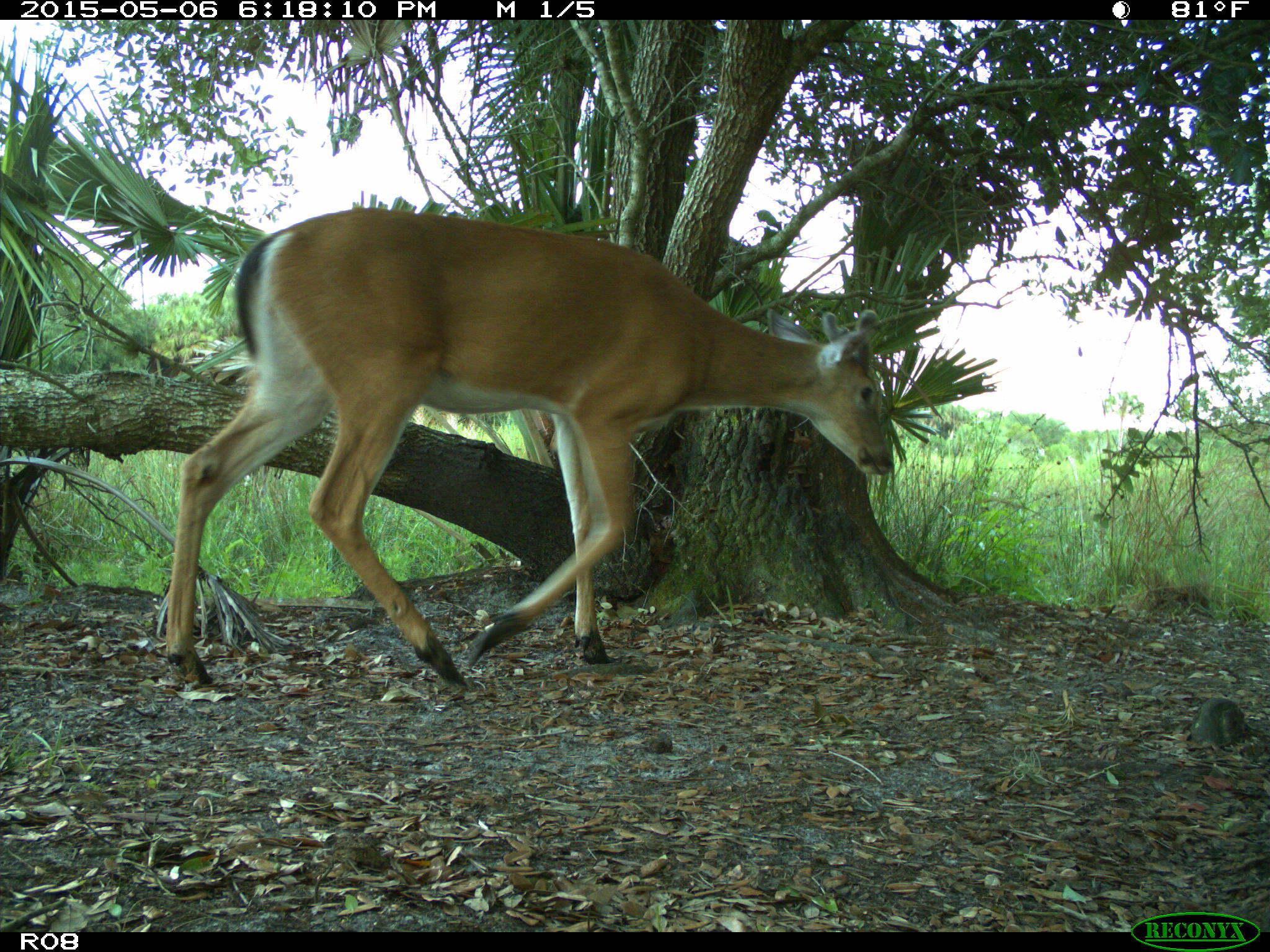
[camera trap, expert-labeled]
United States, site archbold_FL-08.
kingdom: Animalia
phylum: Chordata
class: Mammalia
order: Artiodactyla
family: Cervidae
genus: Odocoileus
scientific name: Odocoileus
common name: deer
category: unidentified deer